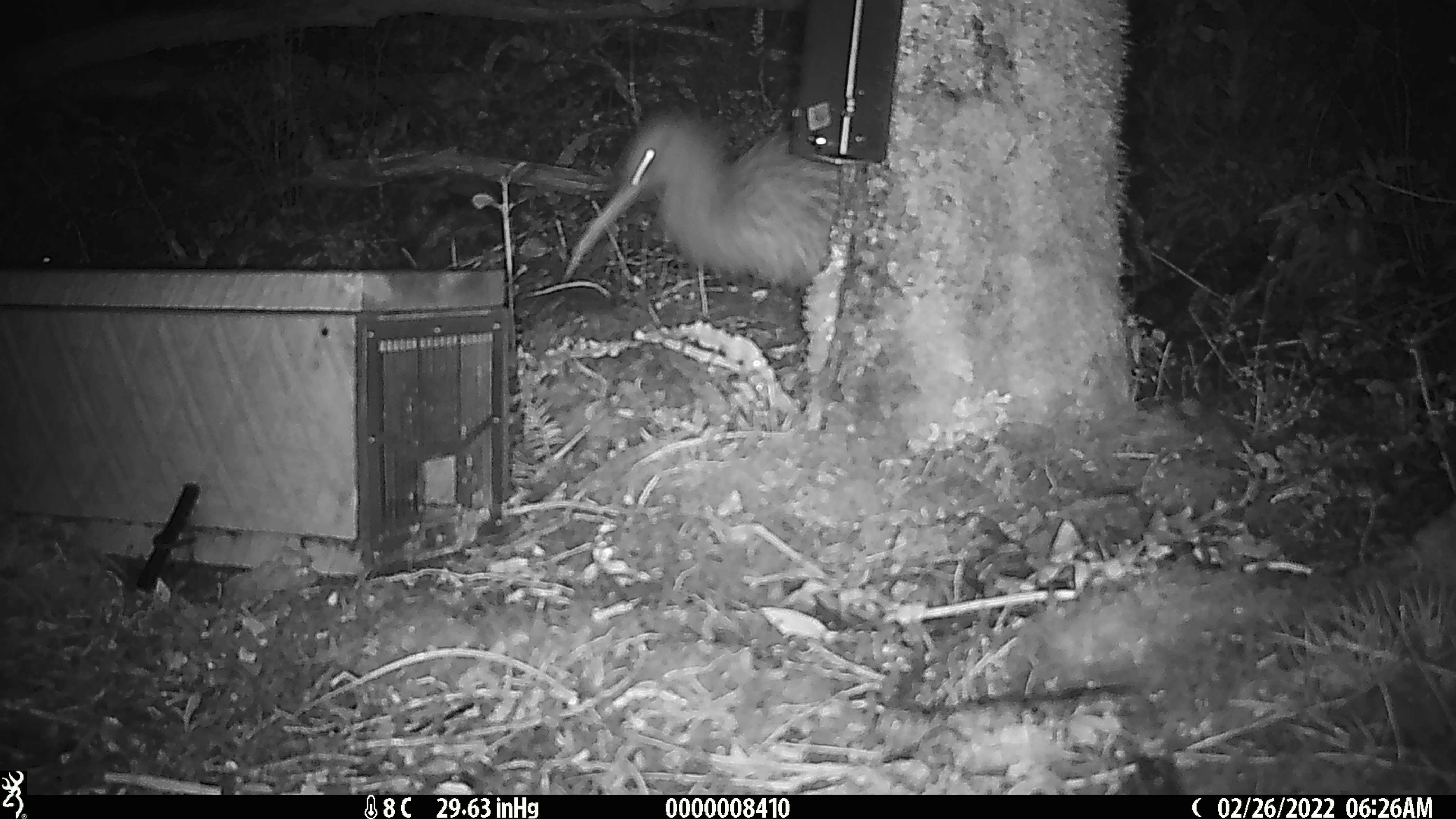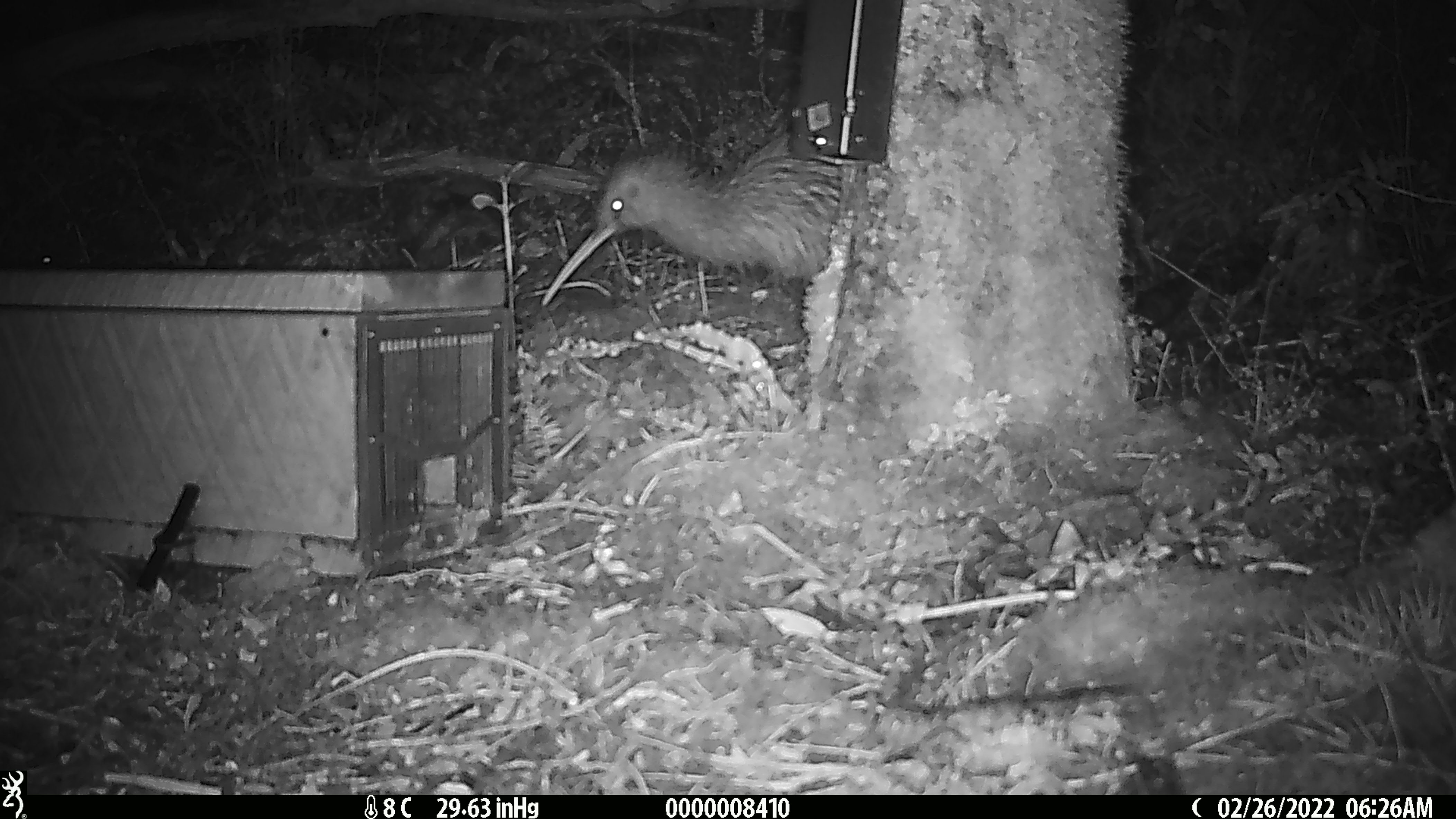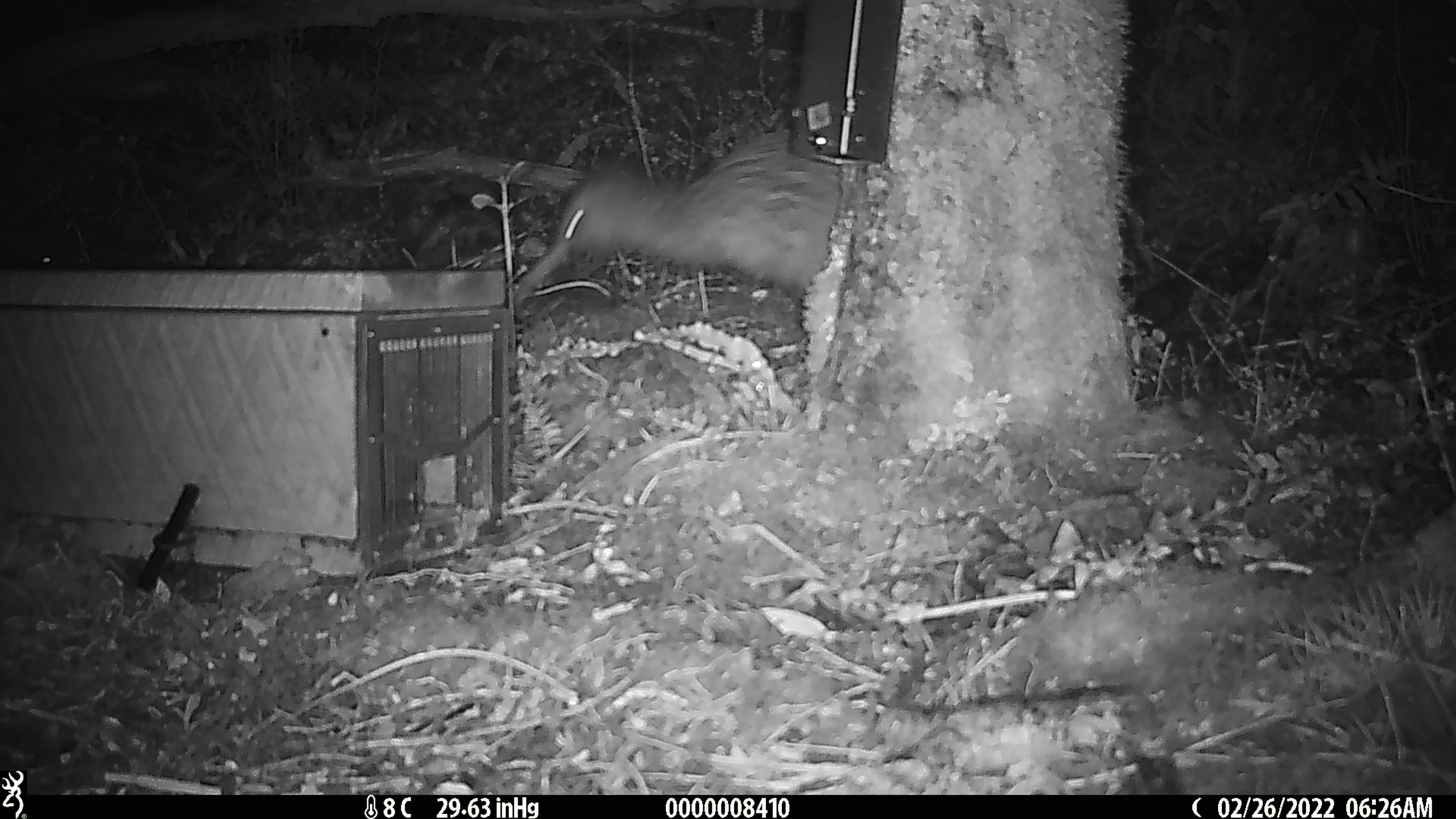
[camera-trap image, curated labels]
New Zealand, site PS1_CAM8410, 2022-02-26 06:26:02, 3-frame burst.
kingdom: Animalia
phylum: Chordata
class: Aves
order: Apterygiformes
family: Apterygidae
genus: Apteryx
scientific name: Apteryx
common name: kiwi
Kiwi (Apteryx).